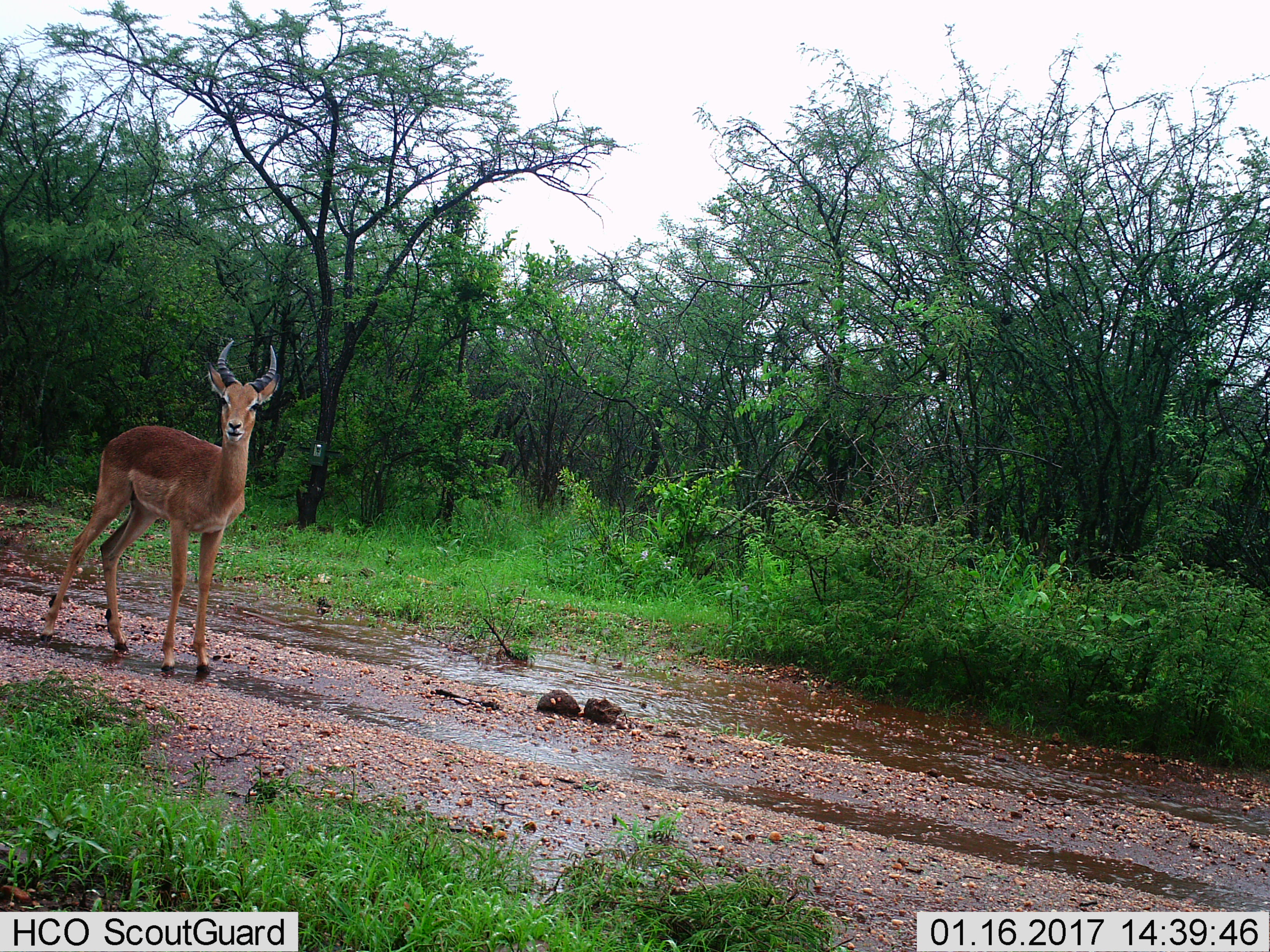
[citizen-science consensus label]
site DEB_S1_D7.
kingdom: Animalia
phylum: Chordata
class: Mammalia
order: Artiodactyla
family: Bovidae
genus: Aepyceros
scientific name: Aepyceros melampus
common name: impala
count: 1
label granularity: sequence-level